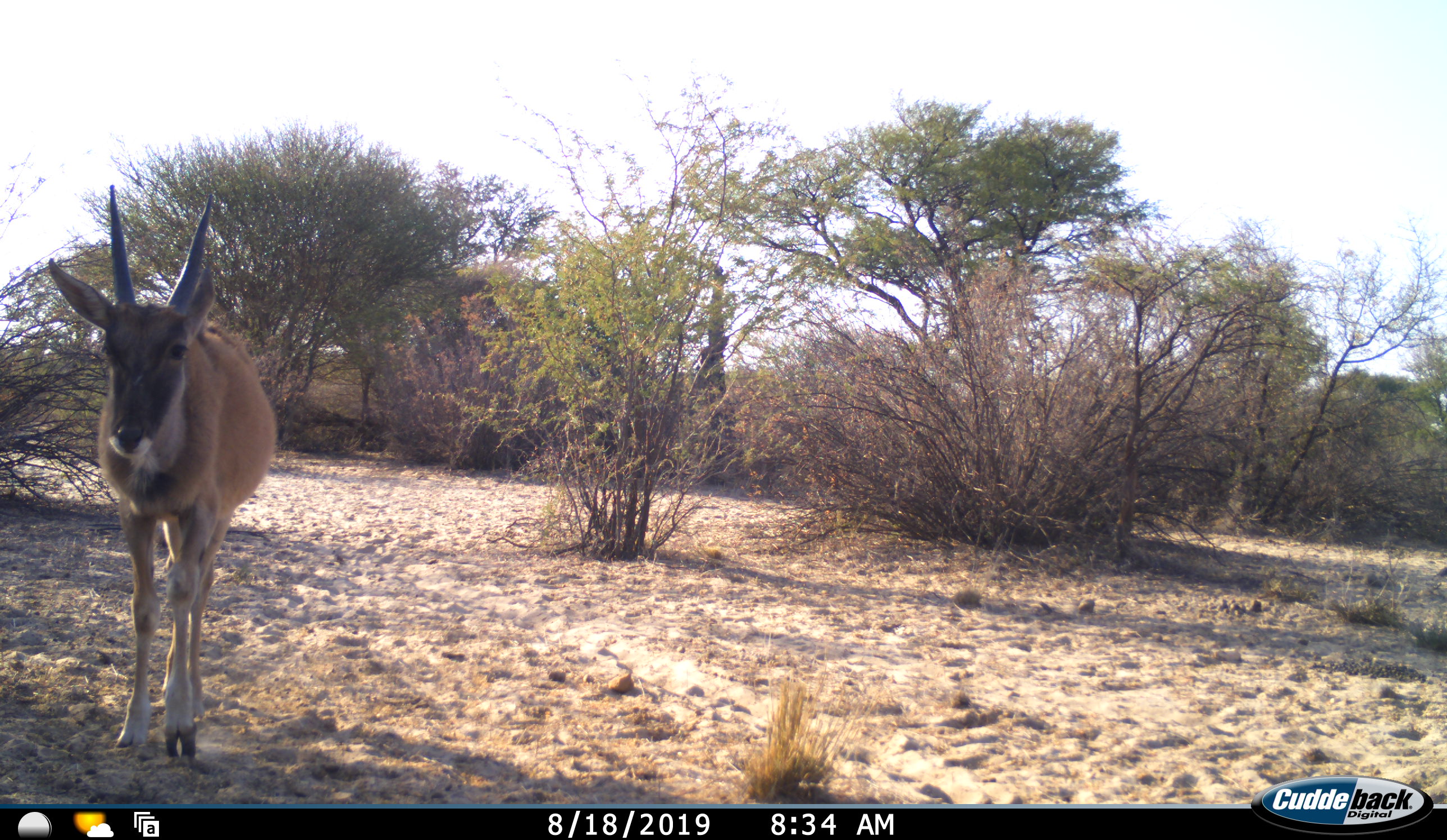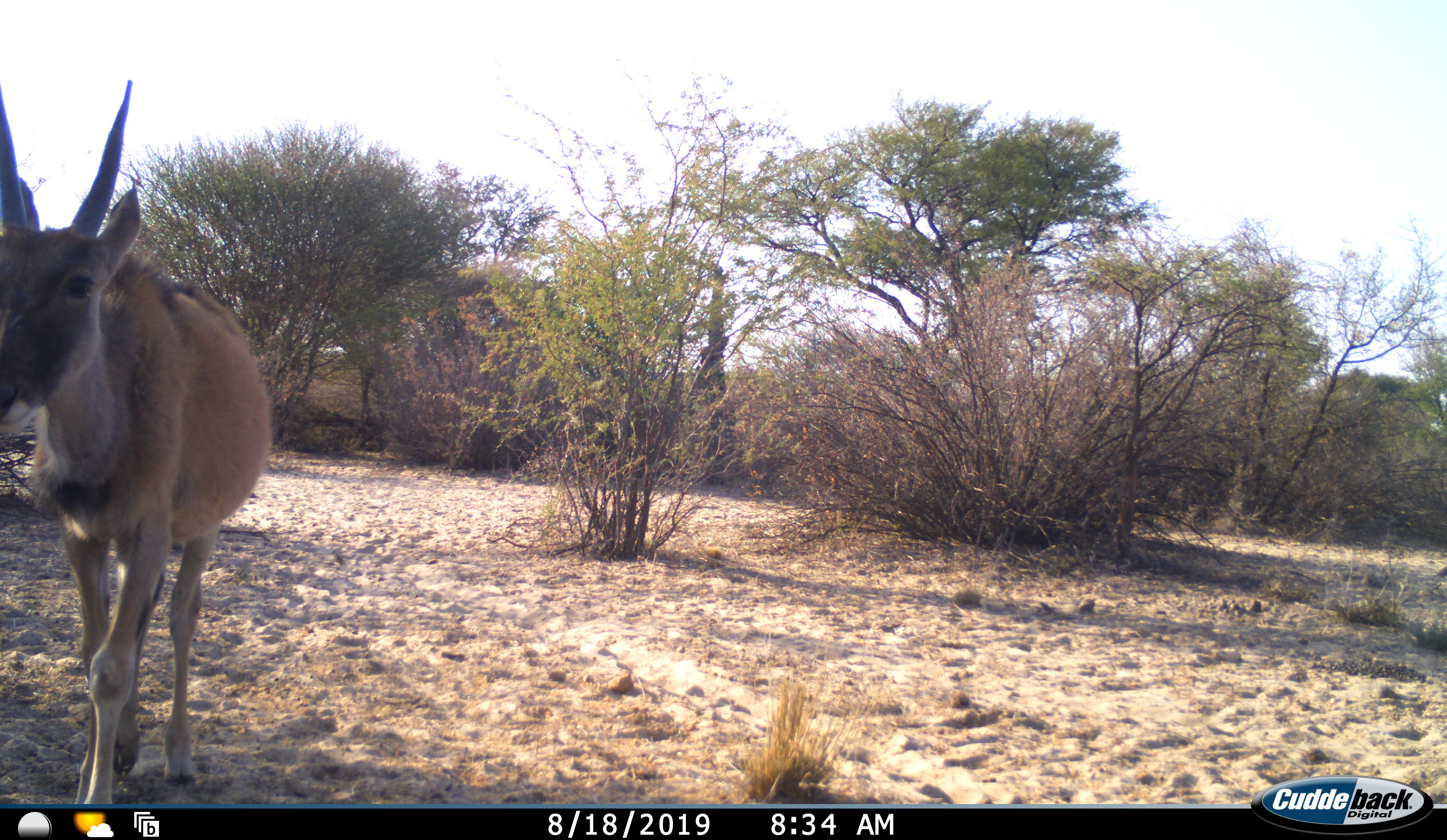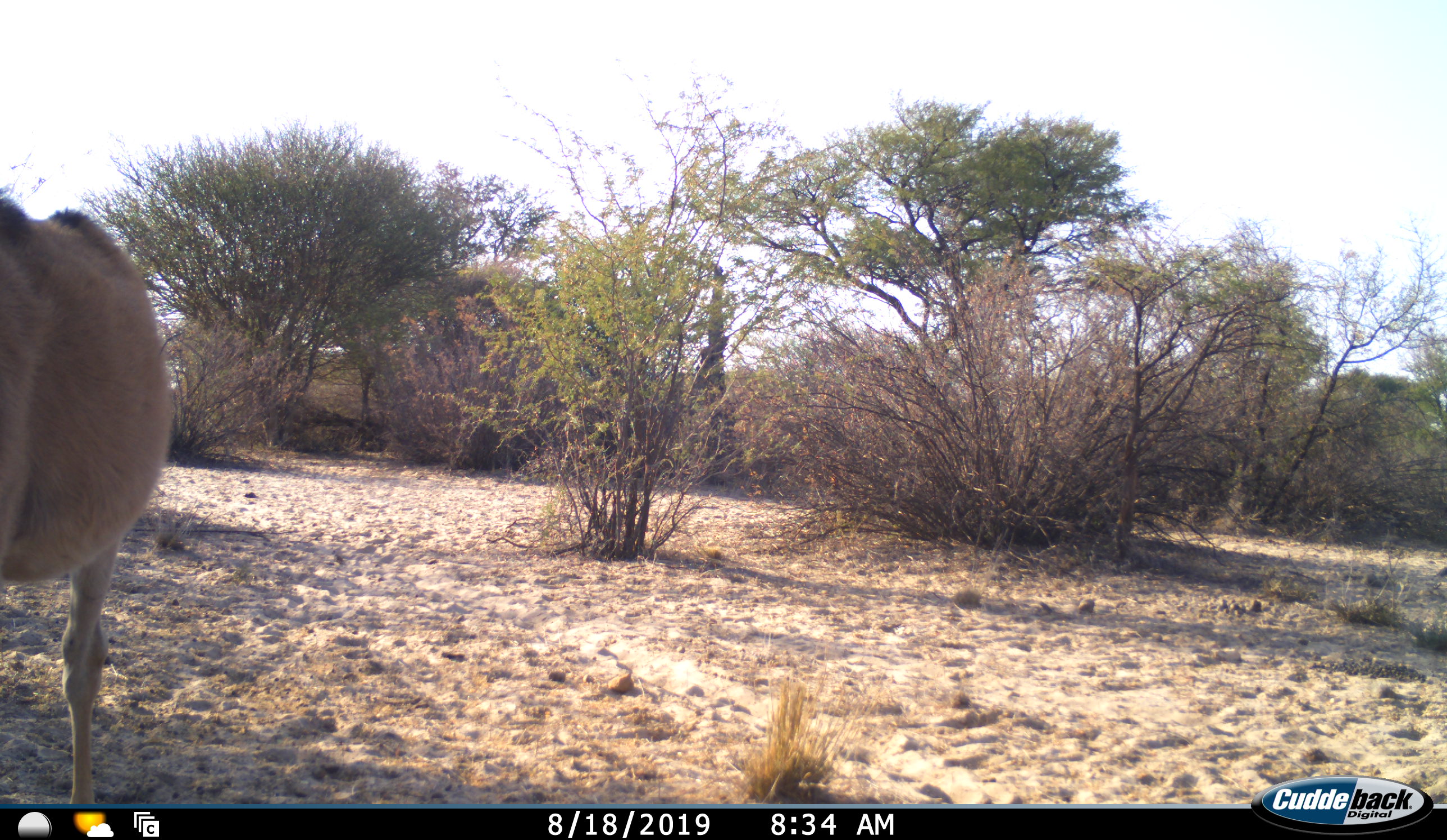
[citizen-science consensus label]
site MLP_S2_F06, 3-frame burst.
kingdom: Animalia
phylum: Chordata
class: Mammalia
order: Artiodactyla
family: Bovidae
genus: Tragelaphus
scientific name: Tragelaphus oryx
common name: eland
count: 1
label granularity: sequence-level